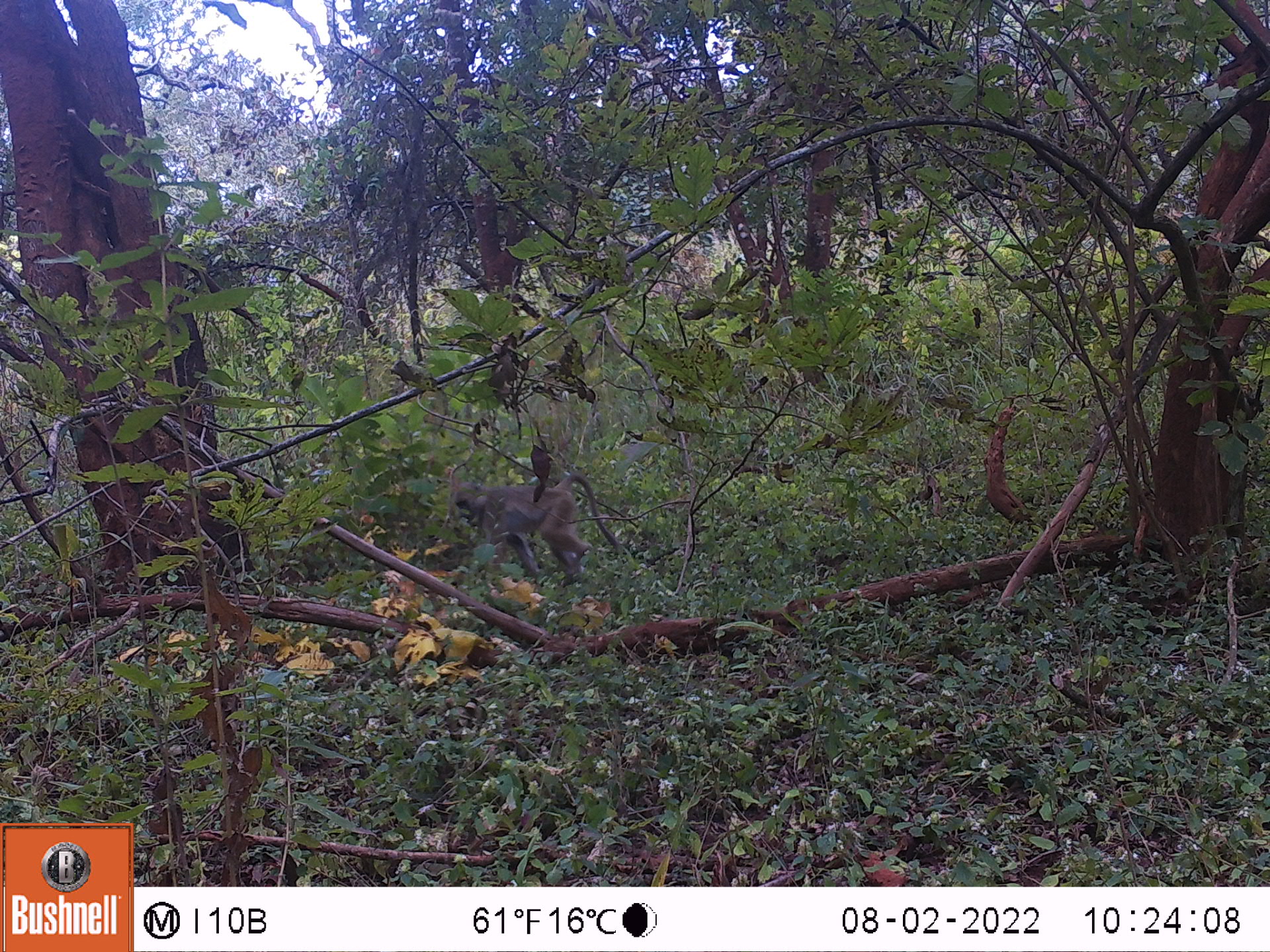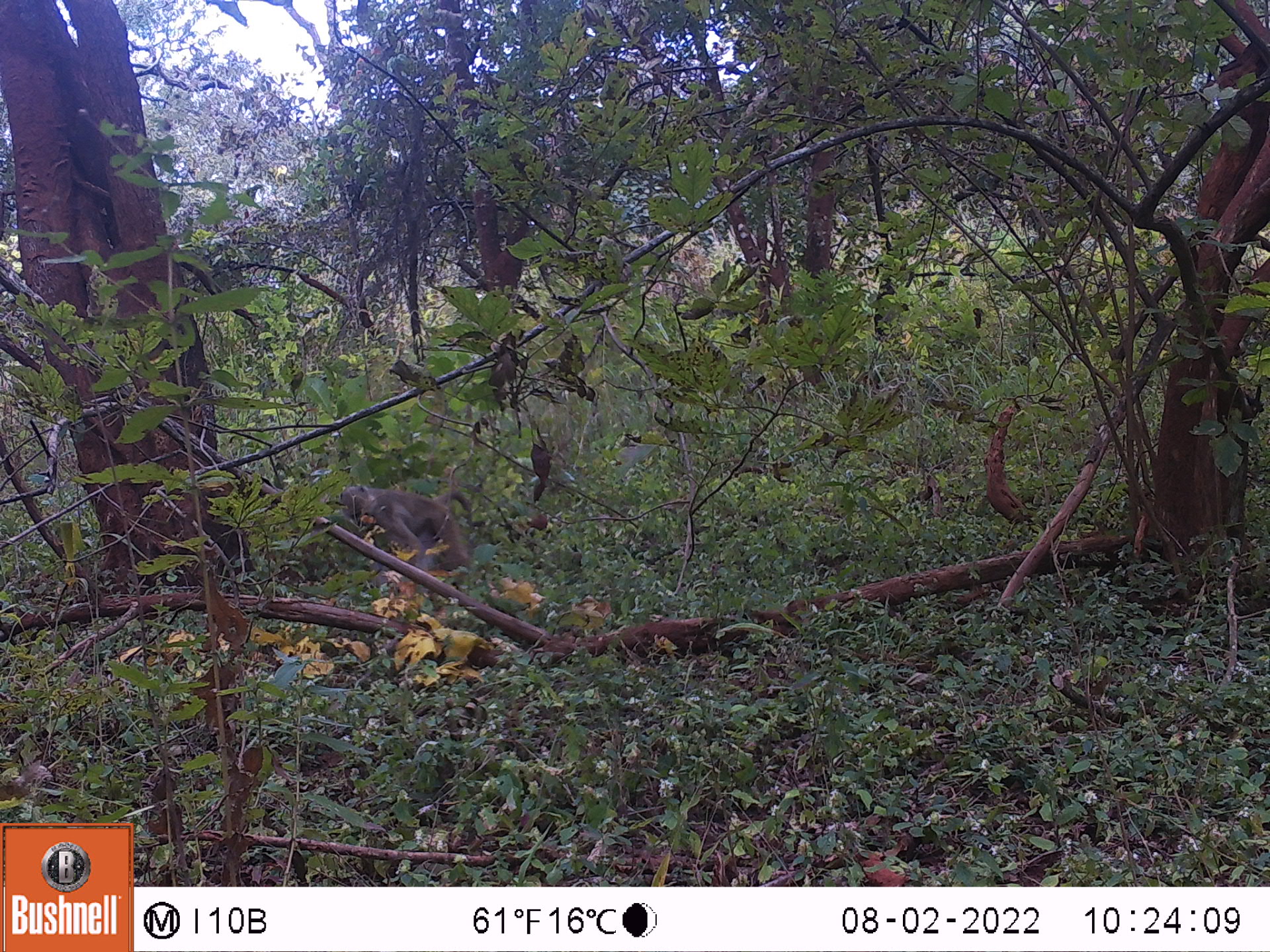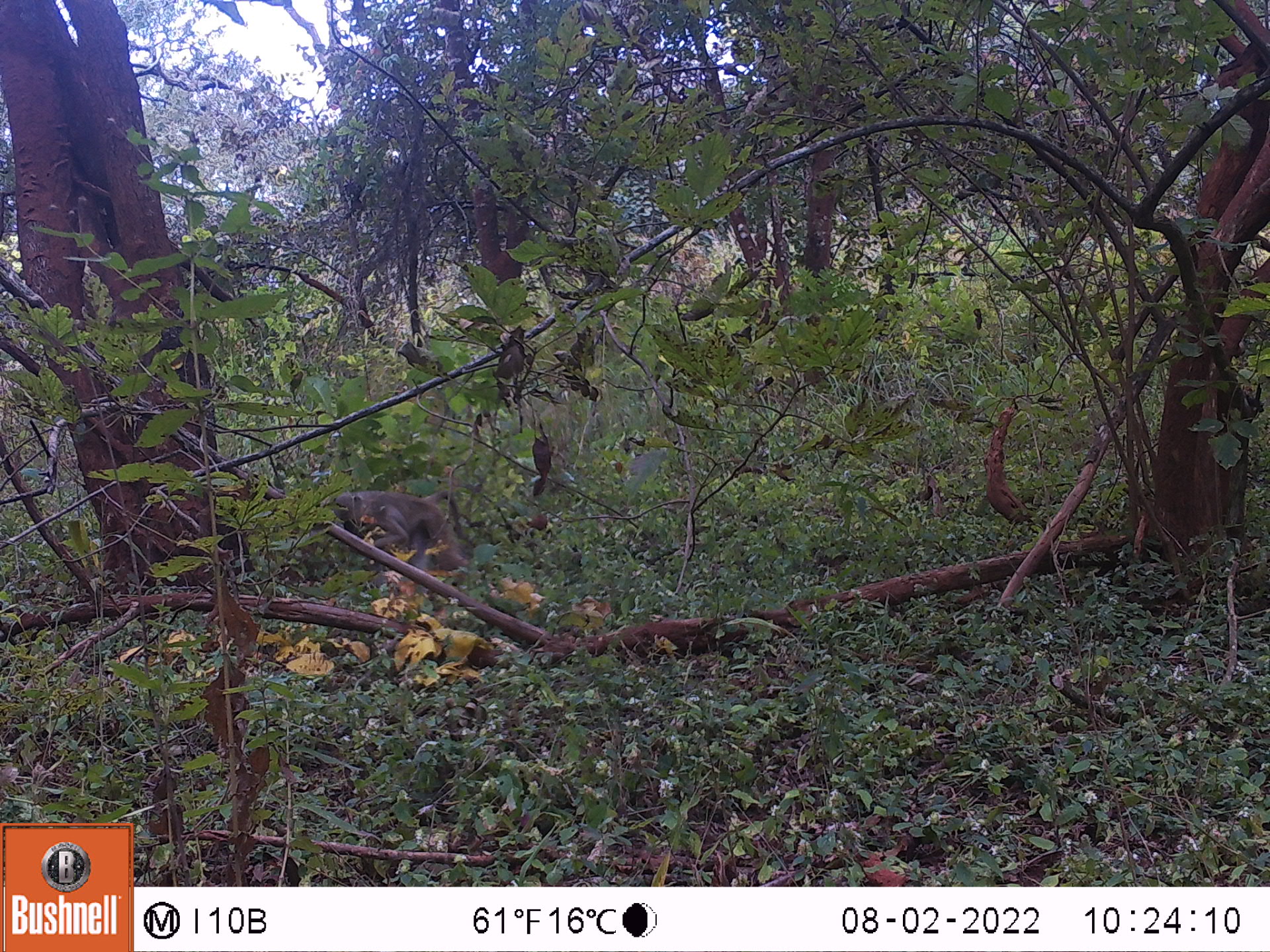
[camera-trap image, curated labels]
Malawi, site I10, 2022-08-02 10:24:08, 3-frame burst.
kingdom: Animalia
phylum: Chordata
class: Mammalia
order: Primates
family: Cercopithecidae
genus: Papio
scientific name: Papio cynocephalus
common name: yellow baboon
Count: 1.